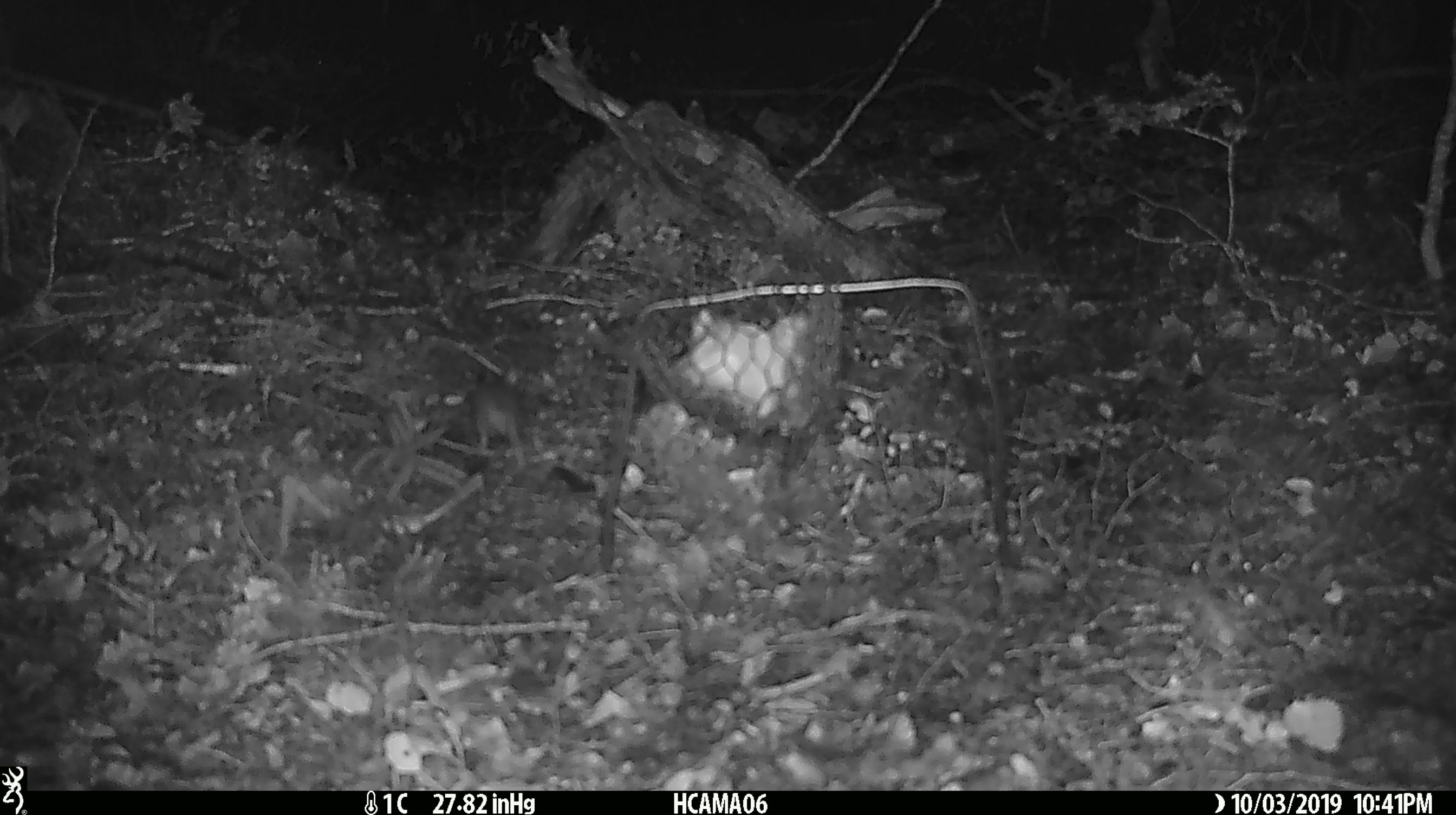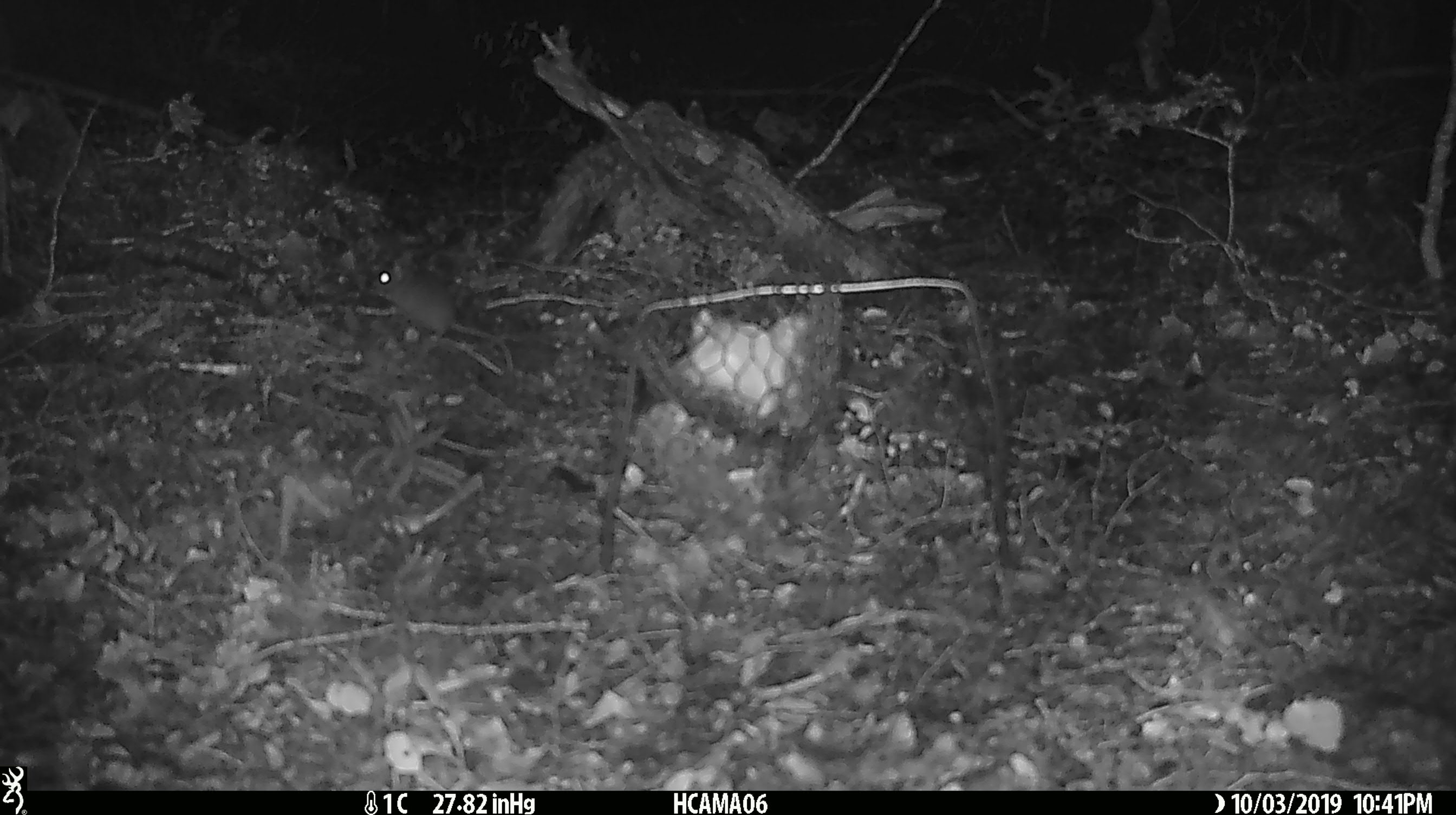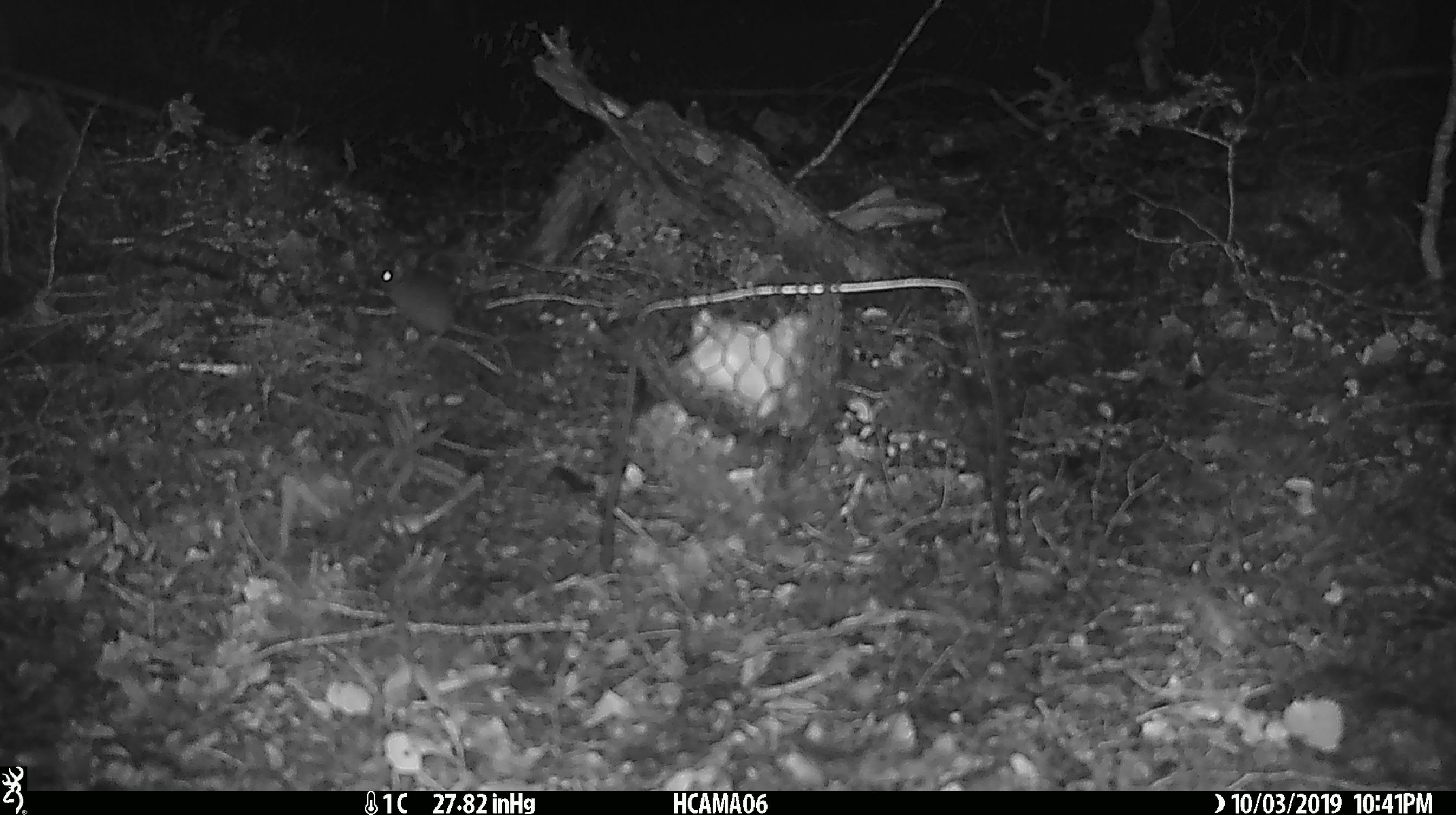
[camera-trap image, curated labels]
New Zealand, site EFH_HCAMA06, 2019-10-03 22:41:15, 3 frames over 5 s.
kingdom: Animalia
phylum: Chordata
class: Mammalia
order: Rodentia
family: Muridae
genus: Mus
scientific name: Mus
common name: mouse